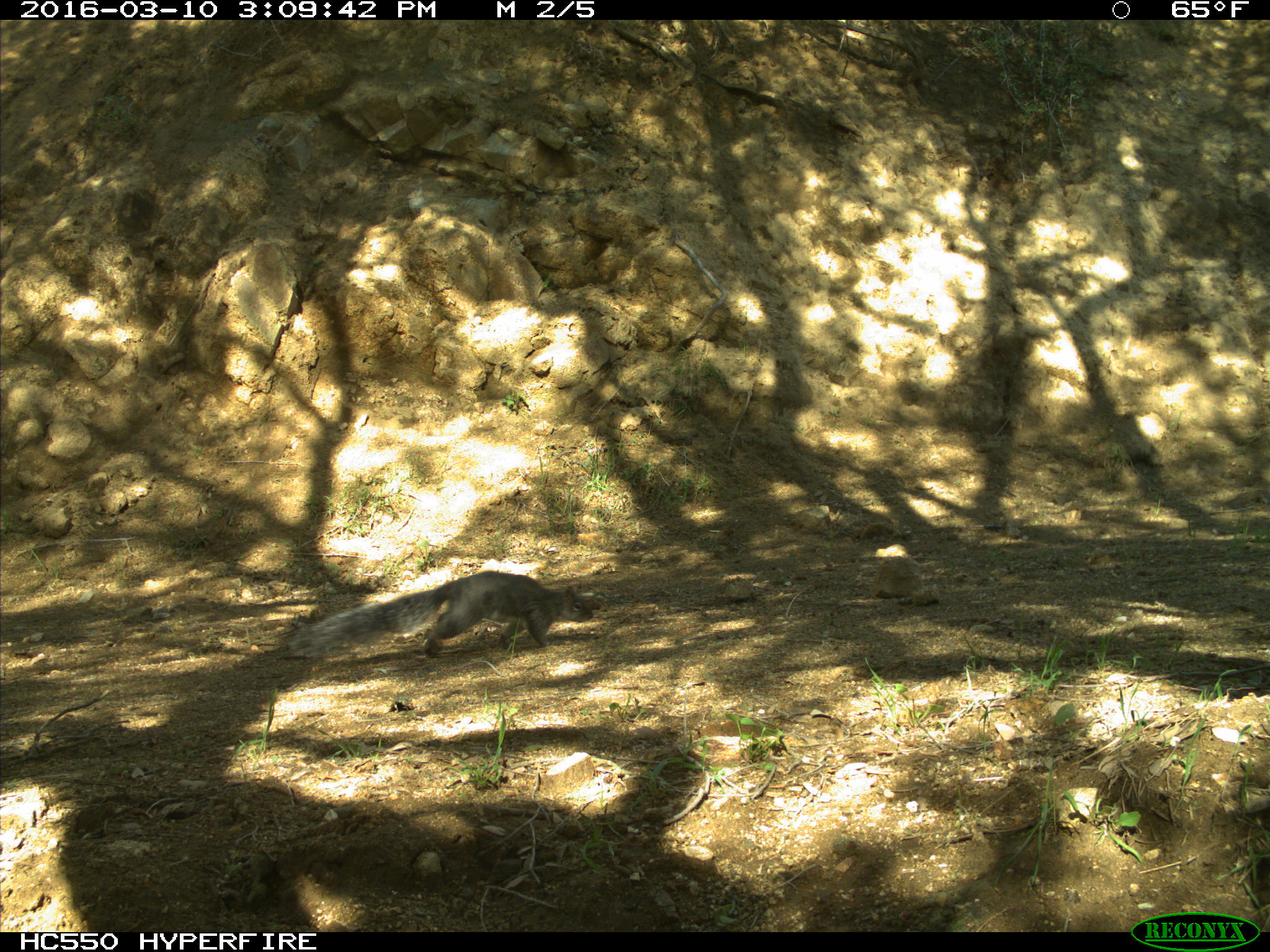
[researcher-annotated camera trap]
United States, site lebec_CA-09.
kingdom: Animalia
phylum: Chordata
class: Mammalia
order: Rodentia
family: Sciuridae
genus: Sciurus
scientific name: Sciurus carolinensis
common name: eastern gray squirrel